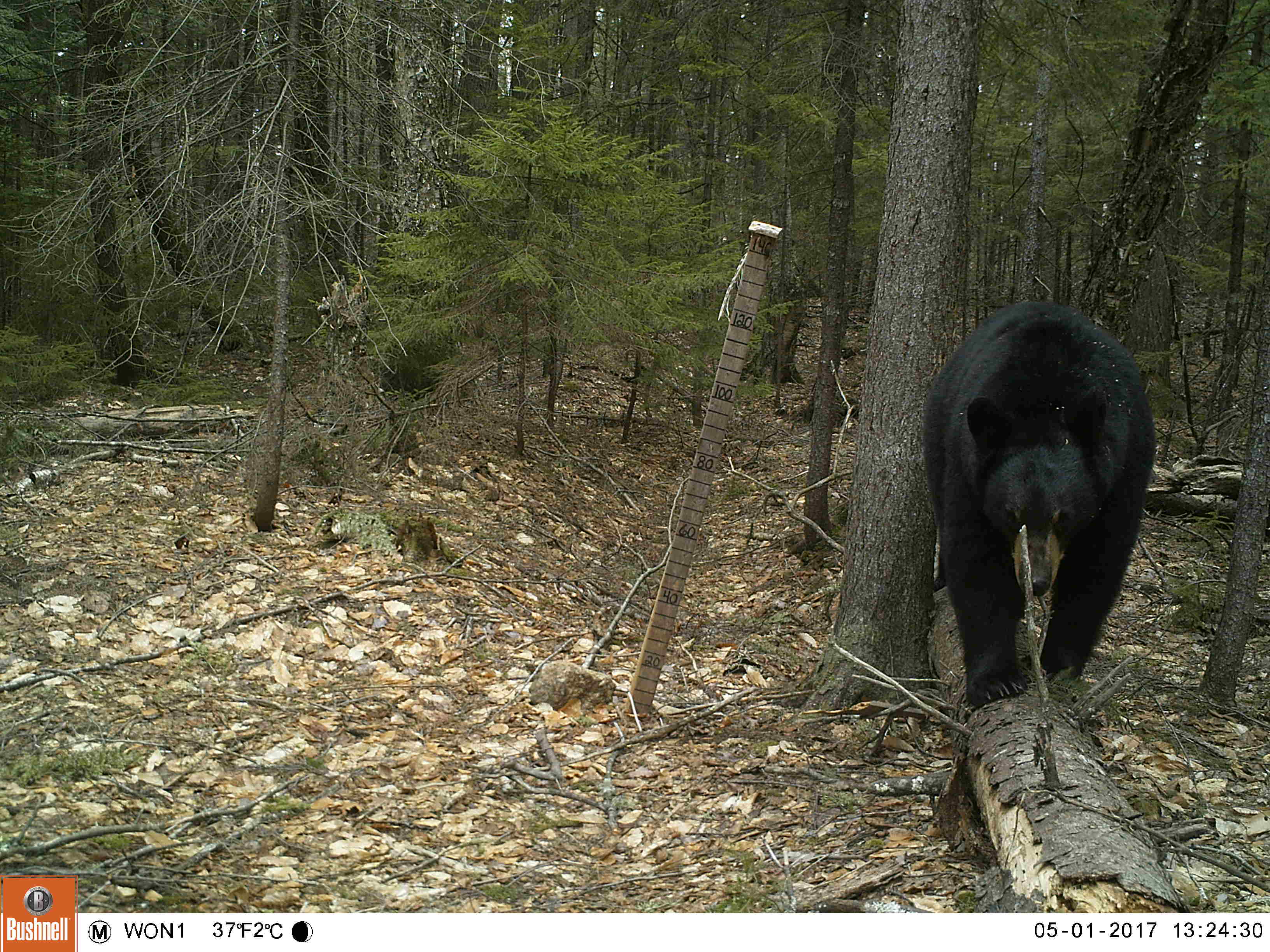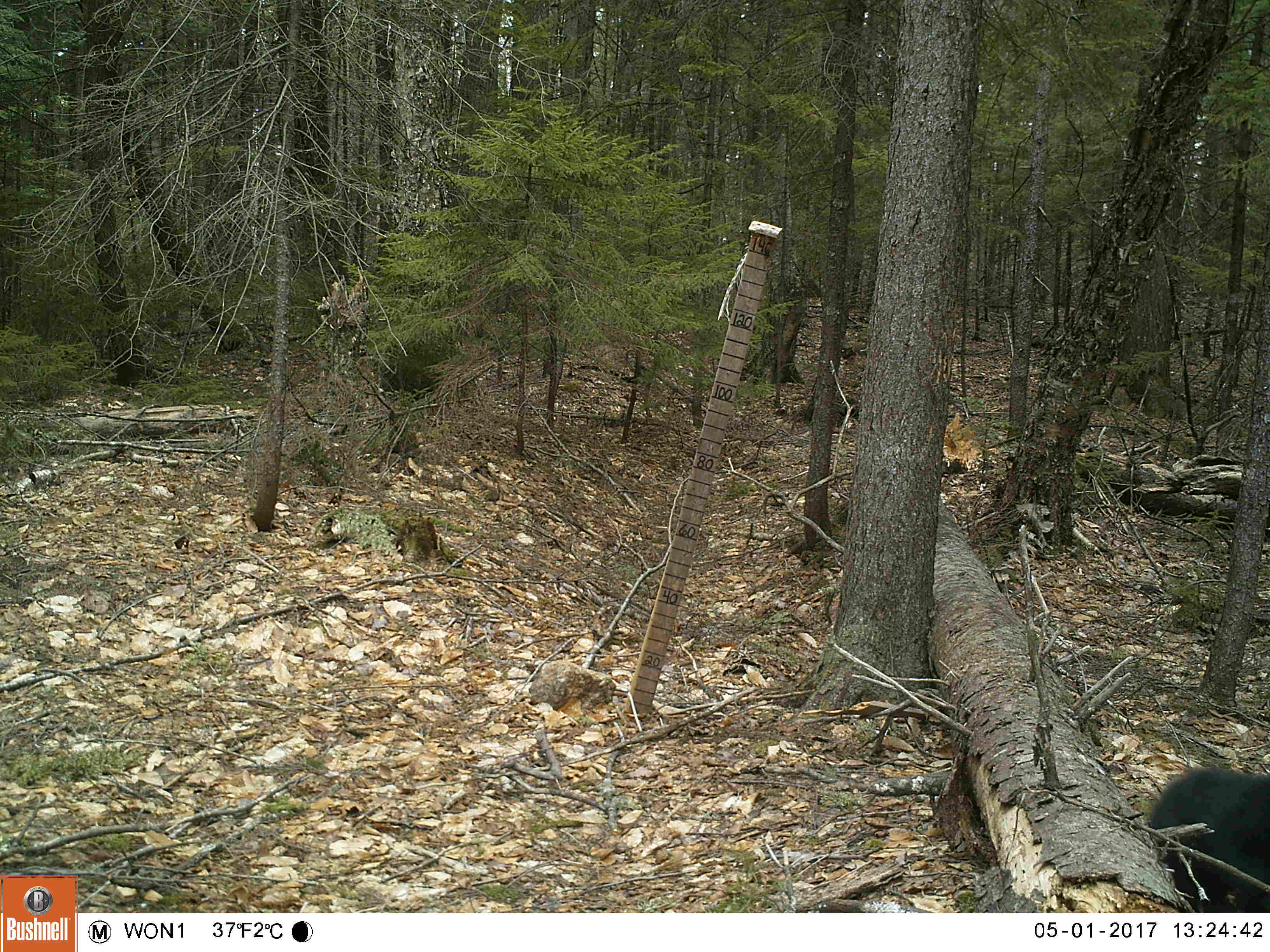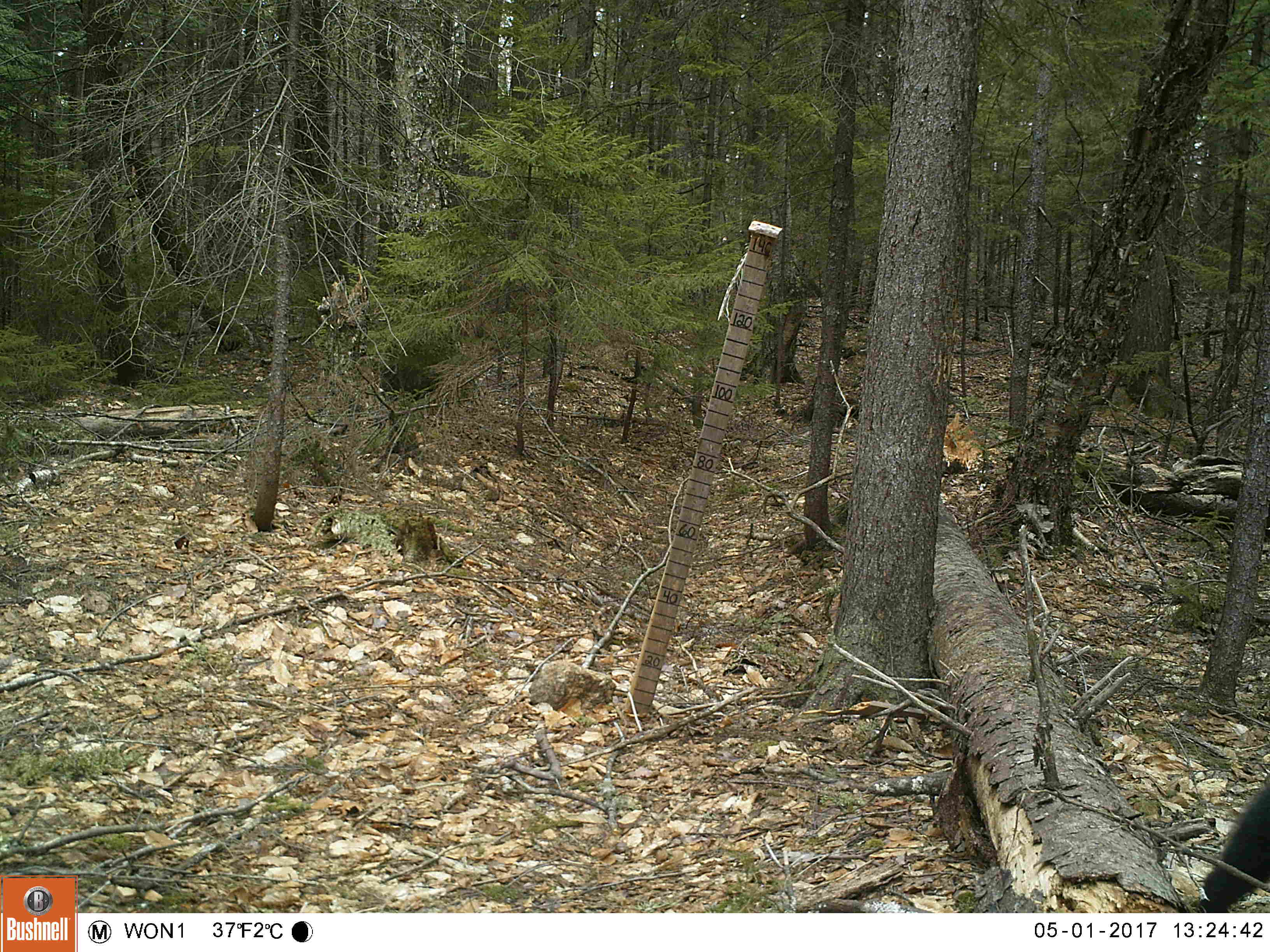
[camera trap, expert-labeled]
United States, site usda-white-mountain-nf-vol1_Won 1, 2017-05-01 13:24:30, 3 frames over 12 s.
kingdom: Animalia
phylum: Chordata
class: Mammalia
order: Carnivora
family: Ursidae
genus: Ursus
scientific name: Ursus americanus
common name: black bear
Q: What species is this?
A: Black bear (Ursus americanus).